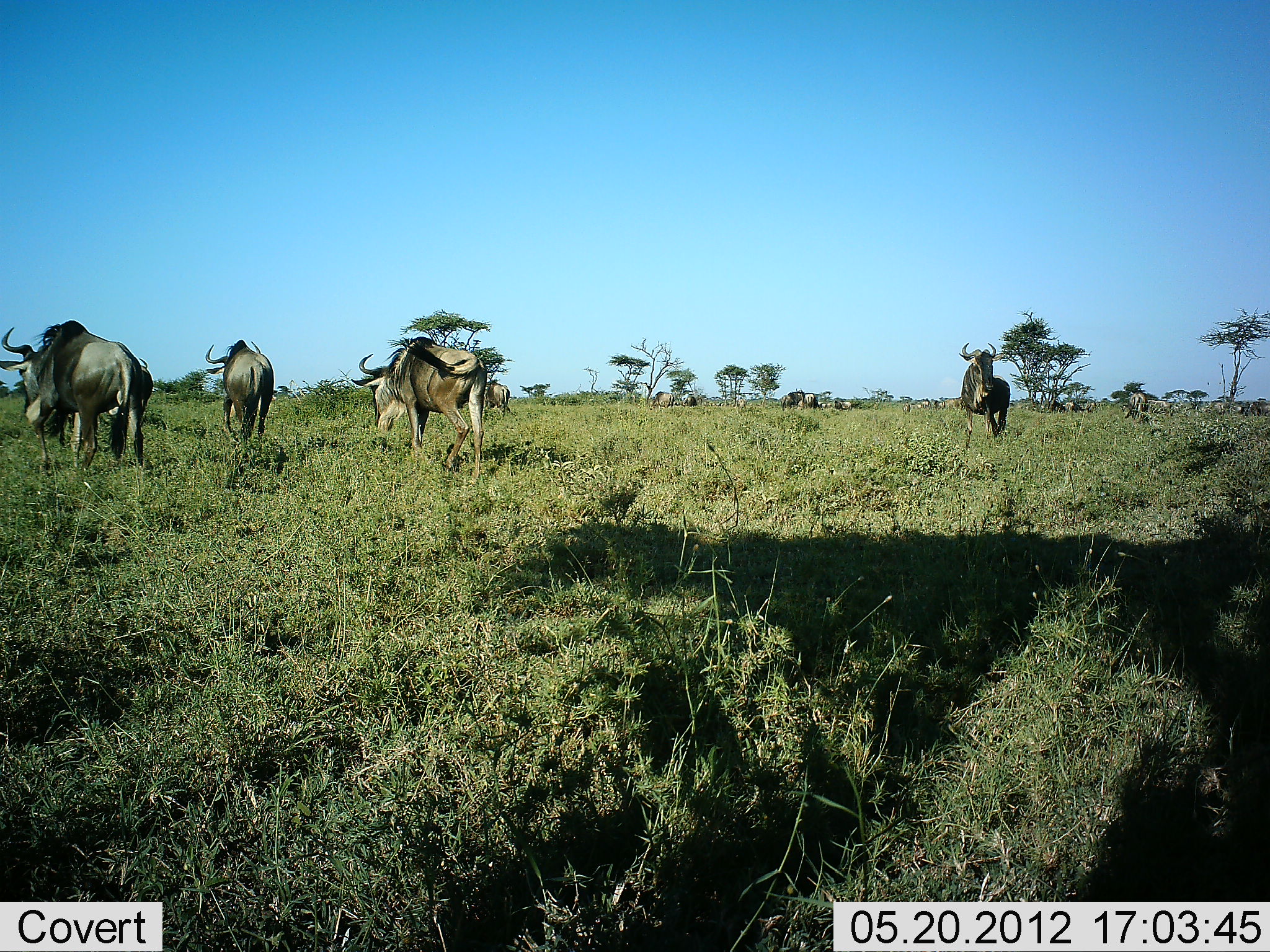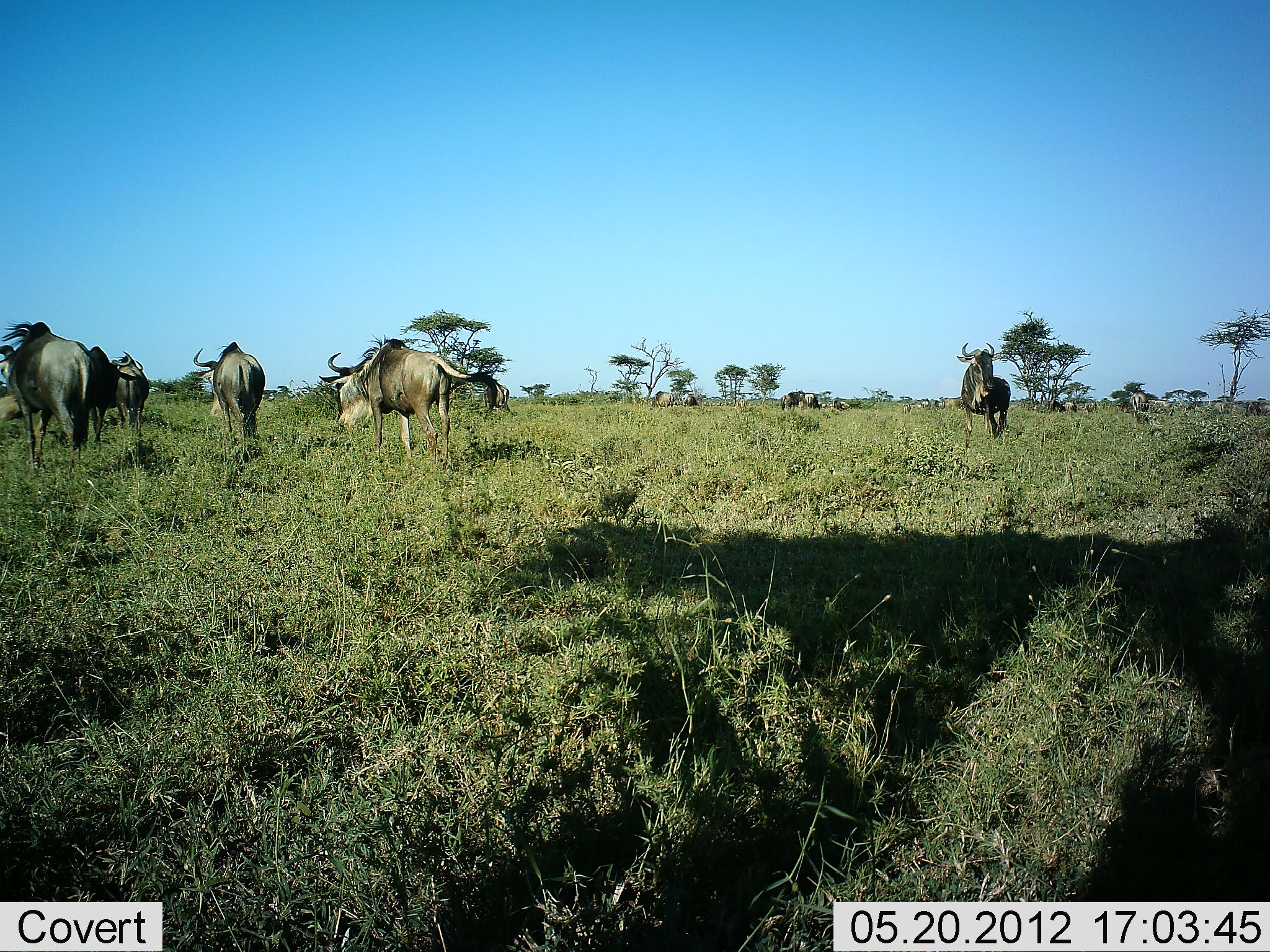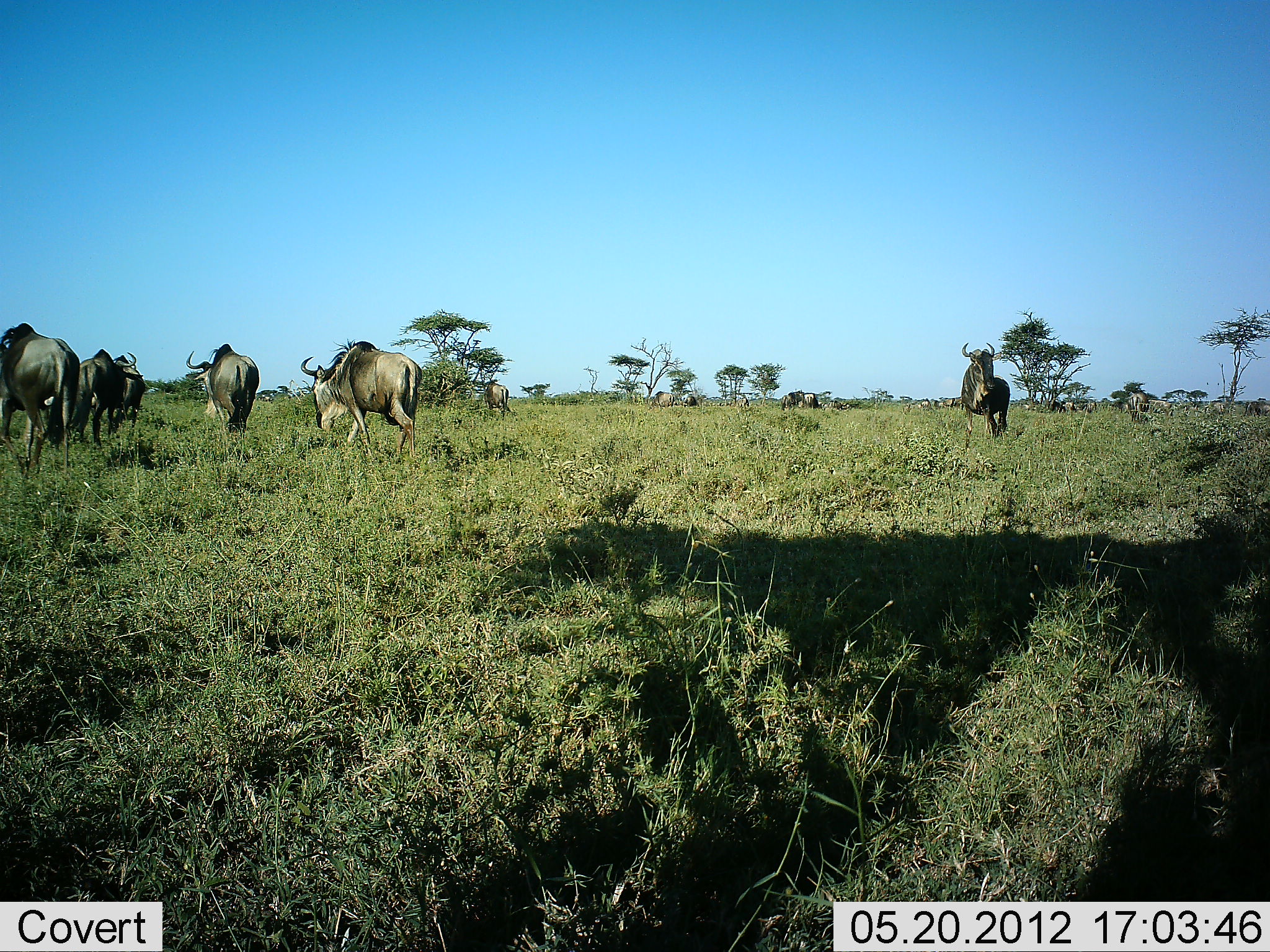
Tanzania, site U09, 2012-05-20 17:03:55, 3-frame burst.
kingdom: Animalia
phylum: Chordata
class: Mammalia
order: Artiodactyla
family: Bovidae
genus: Connochaetes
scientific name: Connochaetes taurinus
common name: blue wildebeest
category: wildebeest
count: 7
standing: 60%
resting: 0%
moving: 80%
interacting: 0%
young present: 0%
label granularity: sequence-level